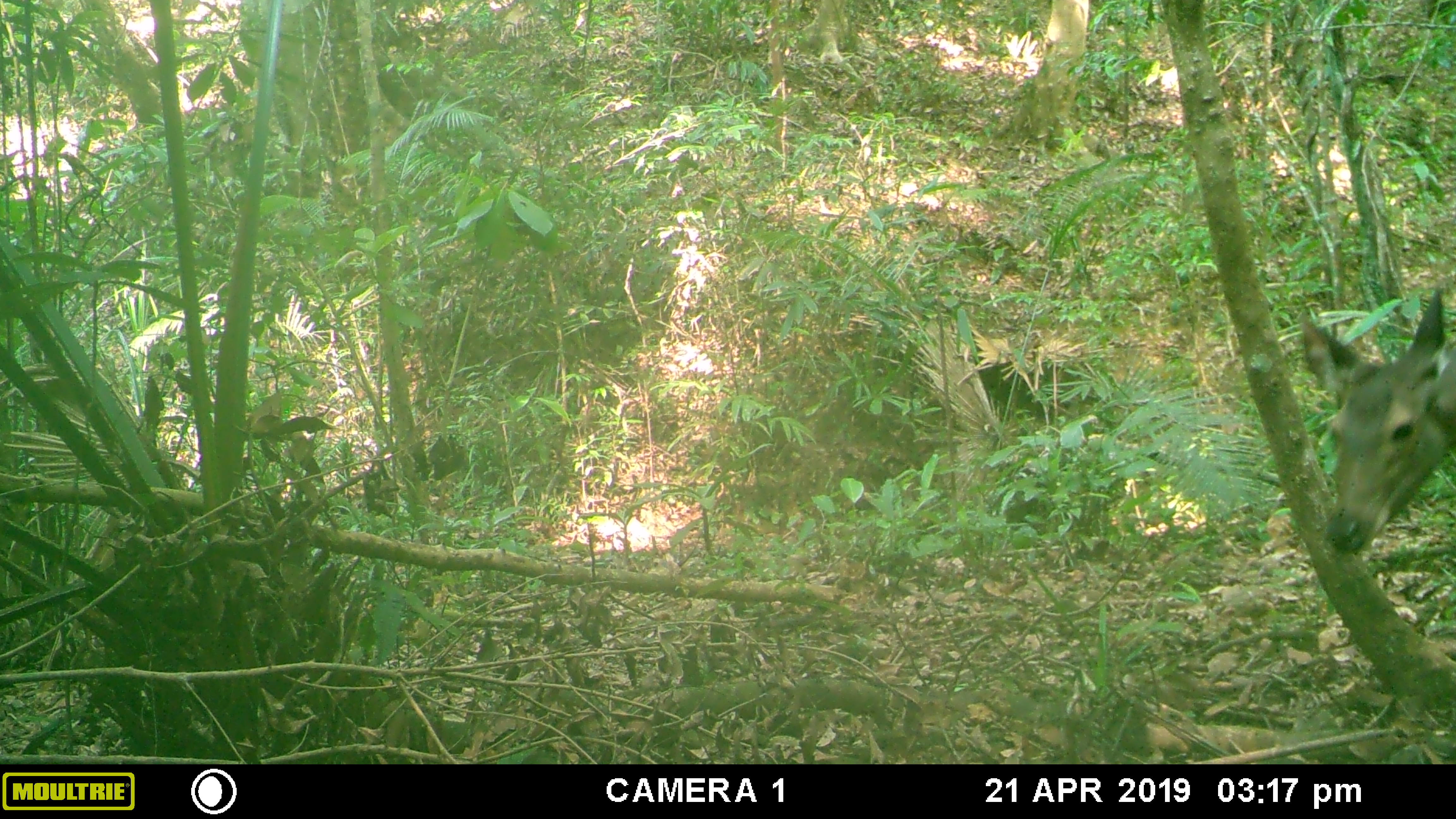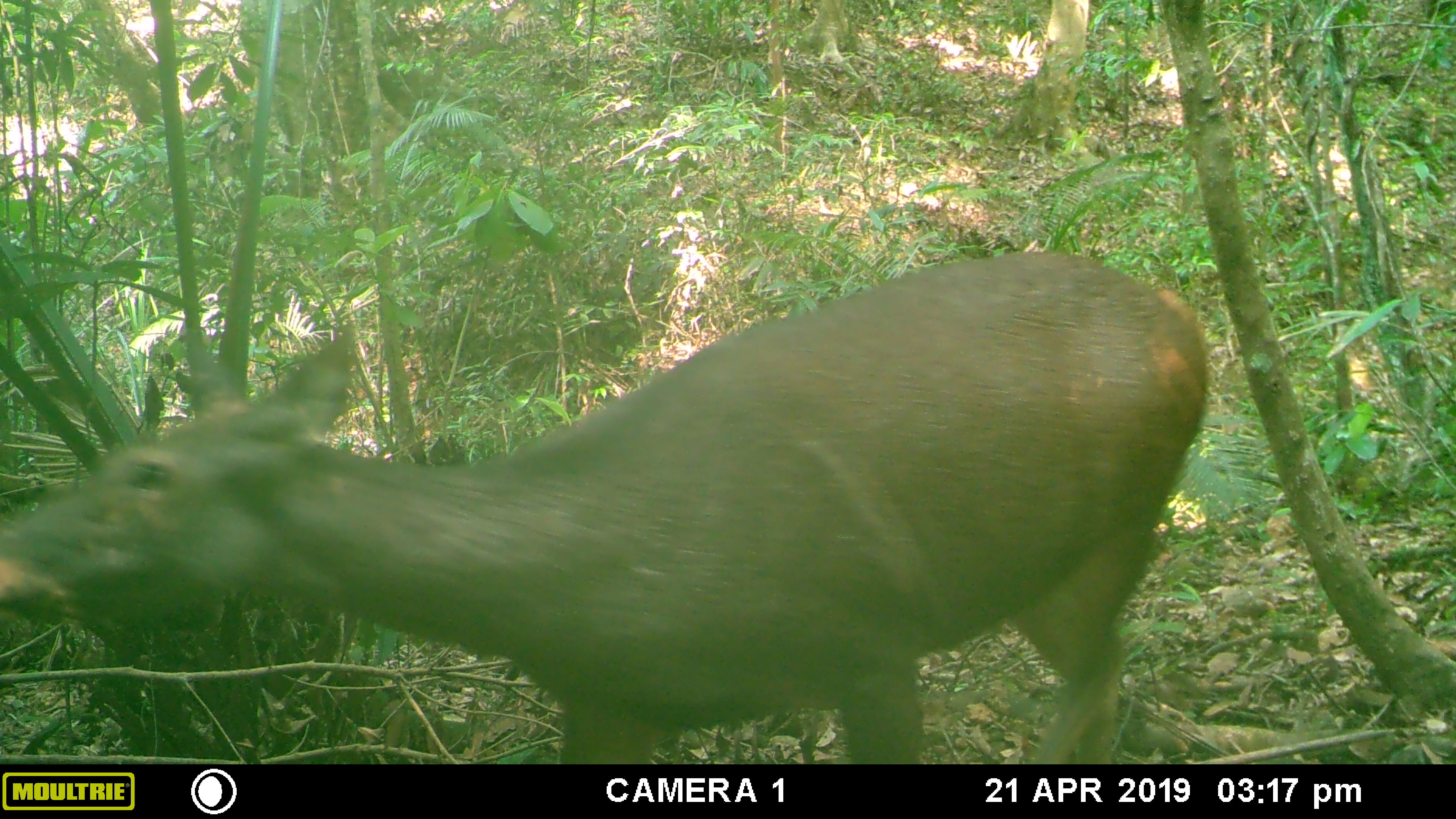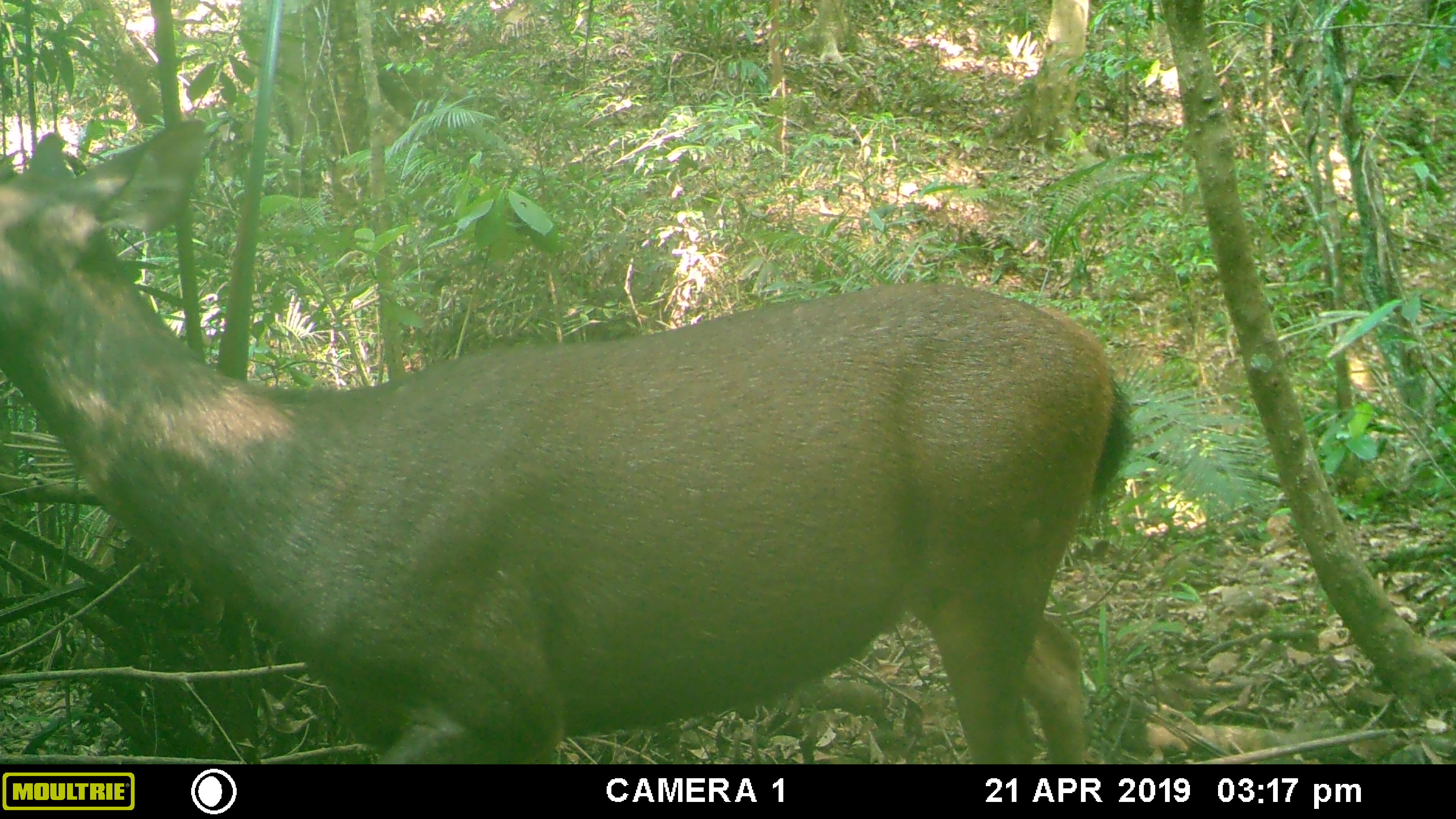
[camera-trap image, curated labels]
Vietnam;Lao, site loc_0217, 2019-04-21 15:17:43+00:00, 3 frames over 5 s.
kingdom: Animalia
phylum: Chordata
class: Mammalia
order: Artiodactyla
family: Cervidae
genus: Rusa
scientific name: Rusa unicolor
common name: sambar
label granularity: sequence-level